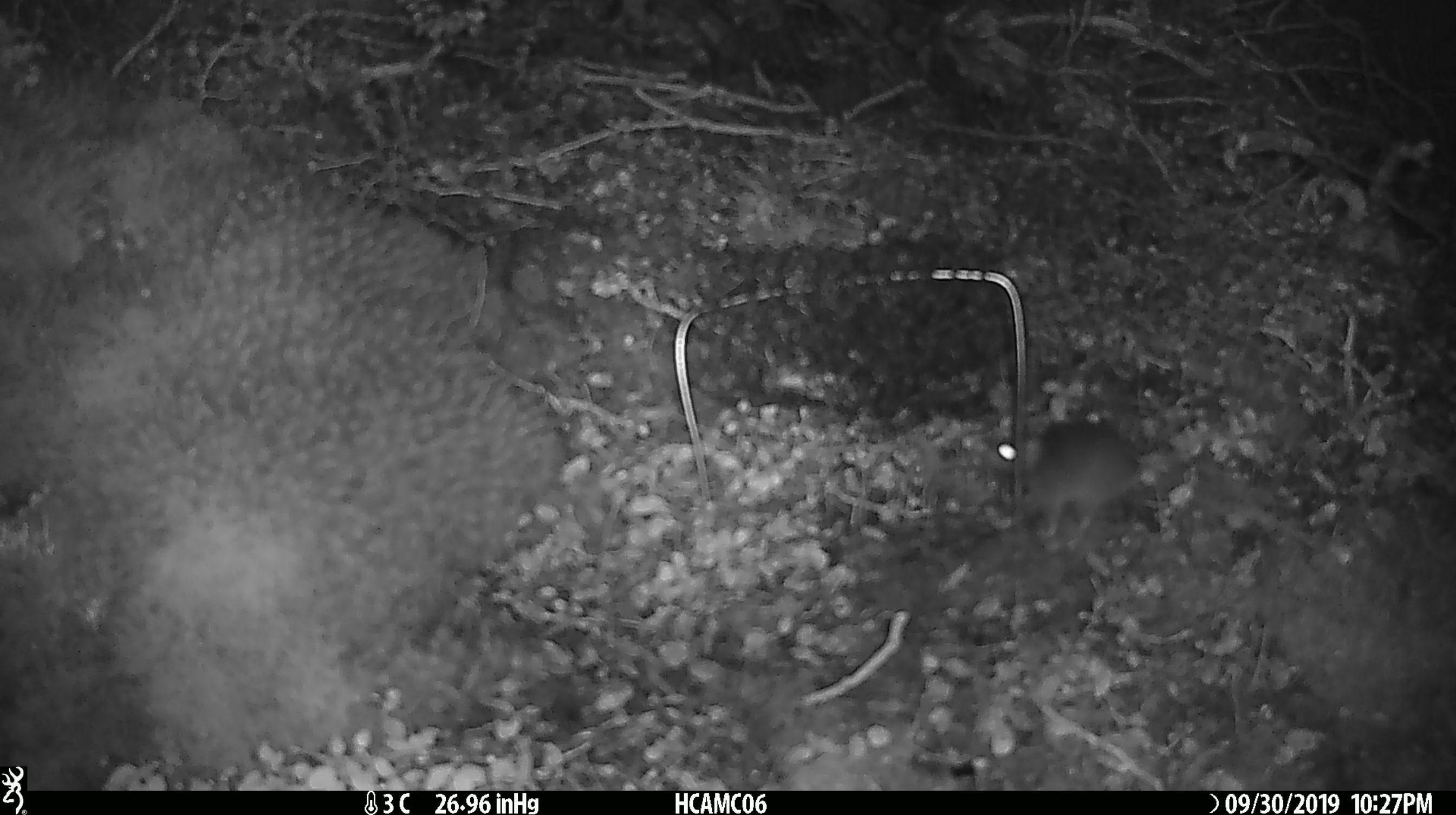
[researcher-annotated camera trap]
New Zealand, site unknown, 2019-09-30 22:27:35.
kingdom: Animalia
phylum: Chordata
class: Mammalia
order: Rodentia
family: Muridae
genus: Mus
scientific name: Mus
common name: mouse